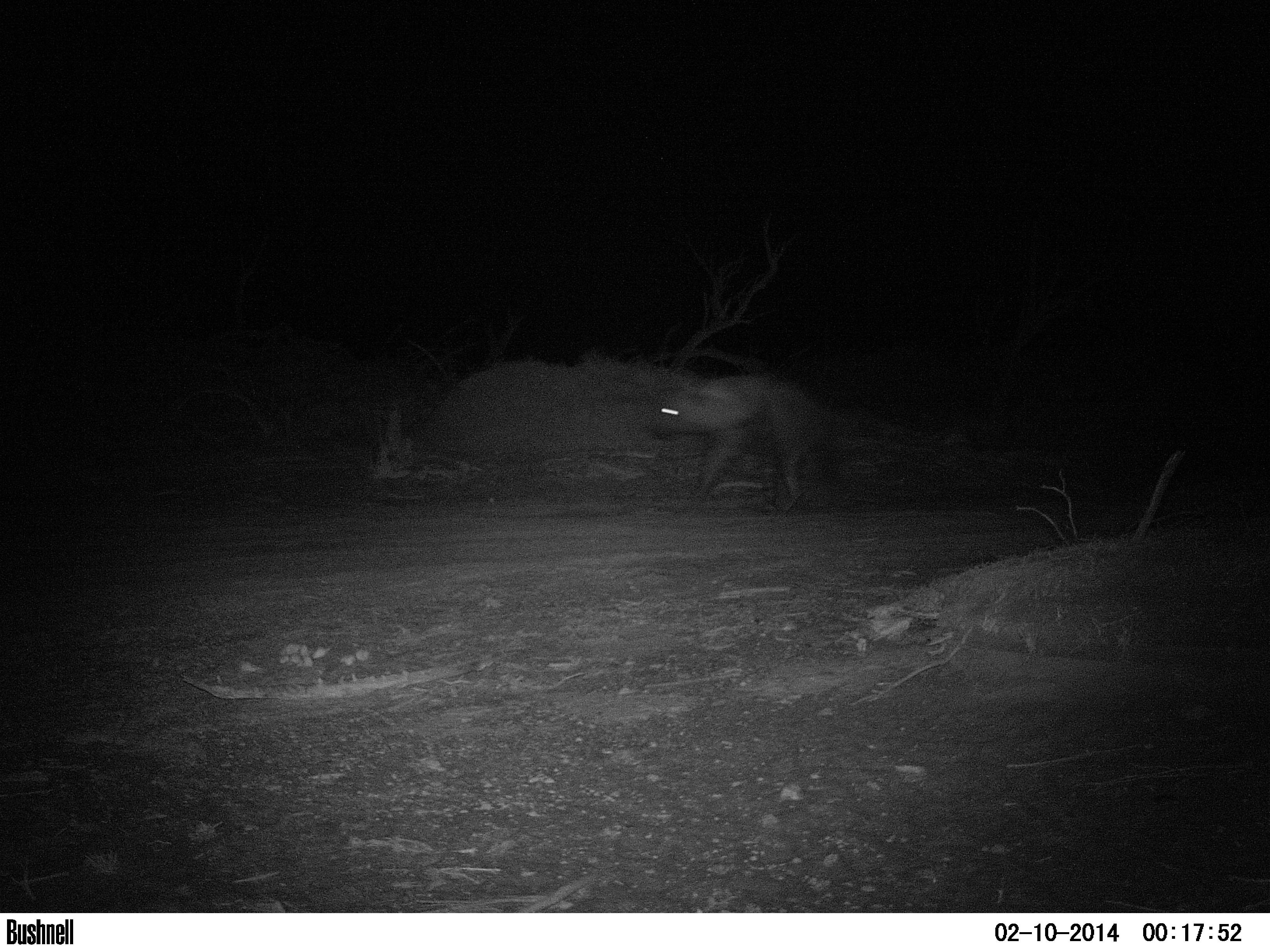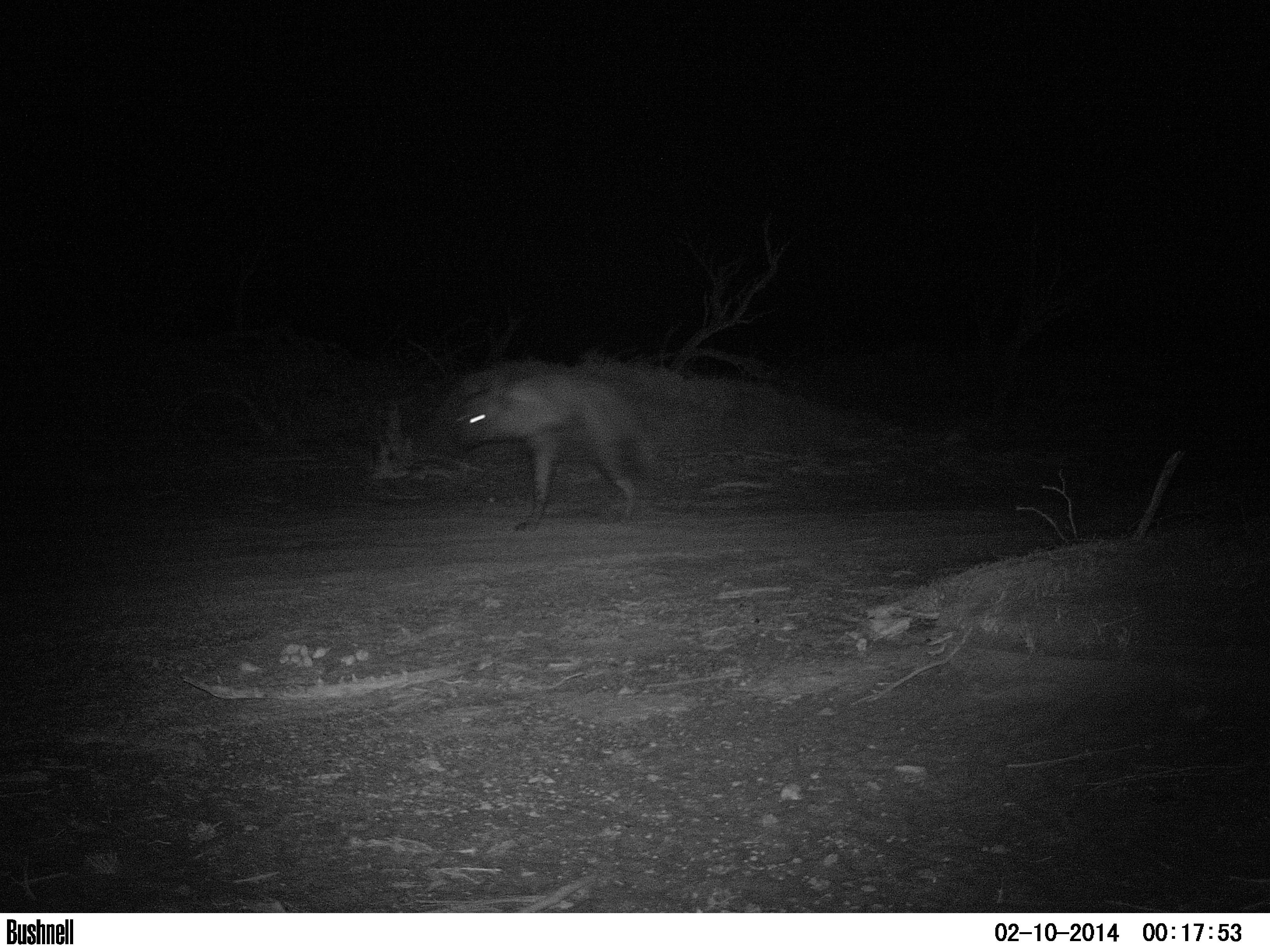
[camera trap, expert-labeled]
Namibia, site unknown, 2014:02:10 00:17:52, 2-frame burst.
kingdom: Animalia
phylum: Chordata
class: Mammalia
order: Carnivora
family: Hyaenidae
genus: Parahyaena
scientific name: Parahyaena brunnea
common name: brown hyena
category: hyaena brunnea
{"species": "hyaena brunnea (brown hyena) (Parahyaena brunnea)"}